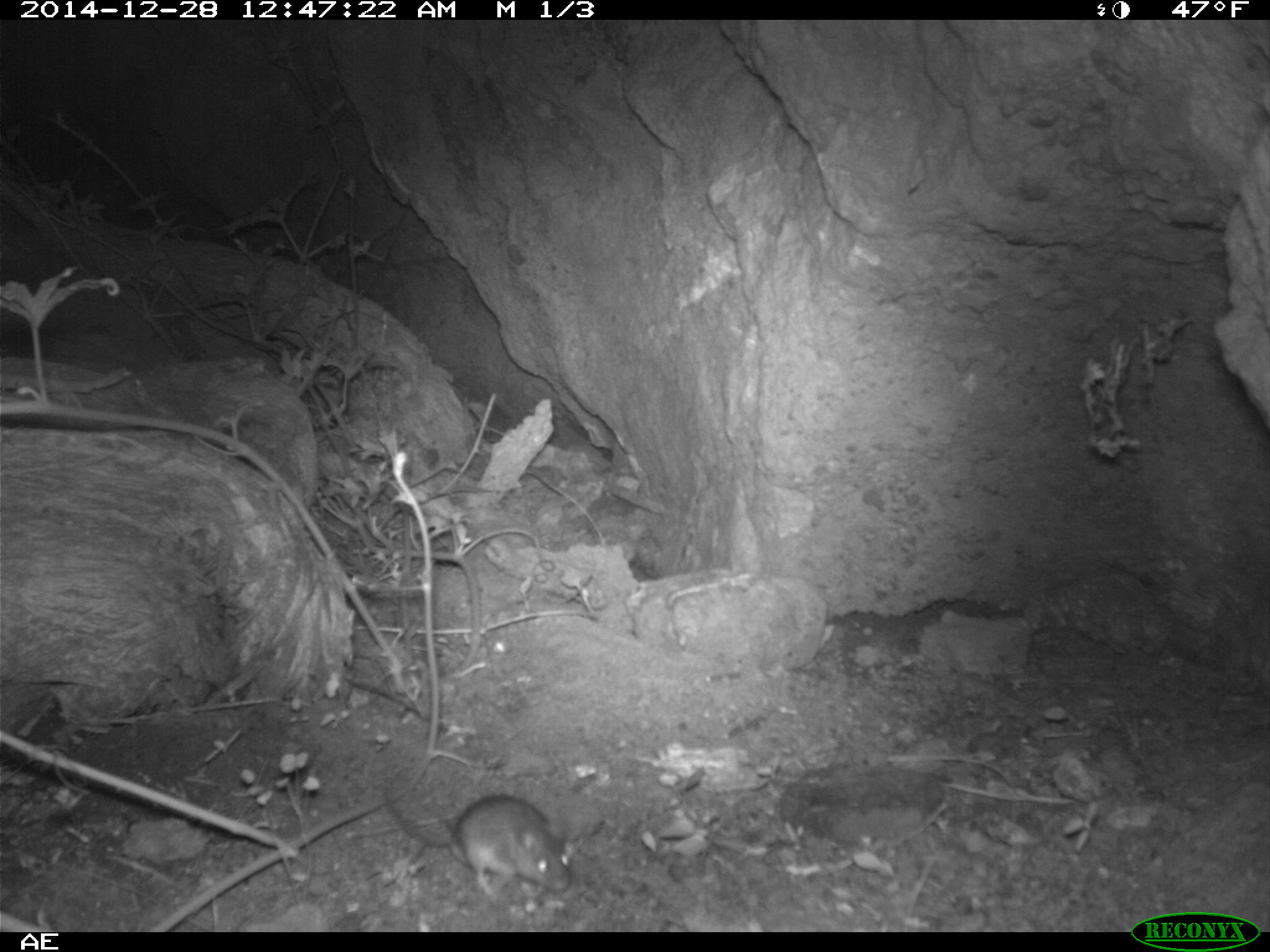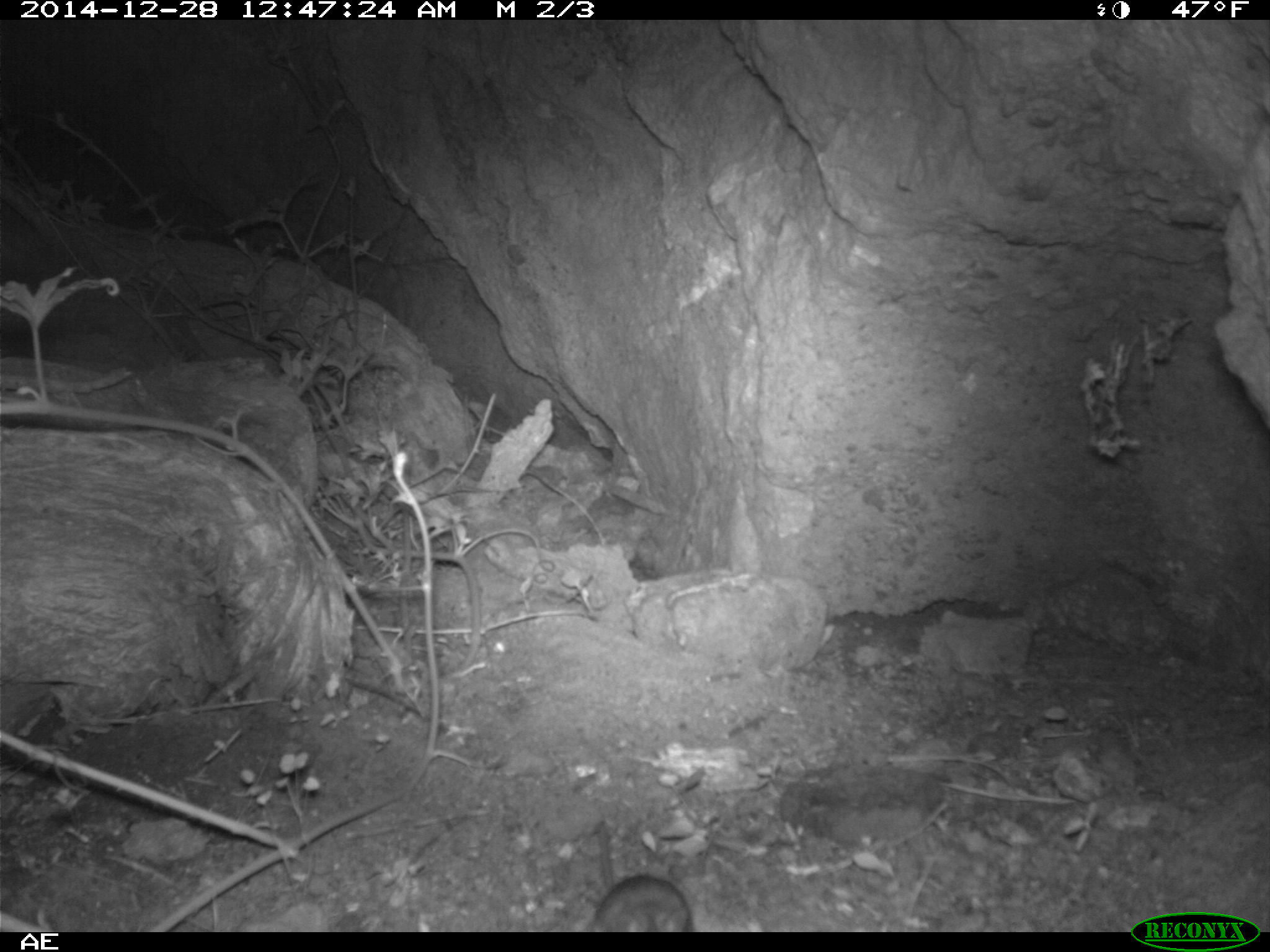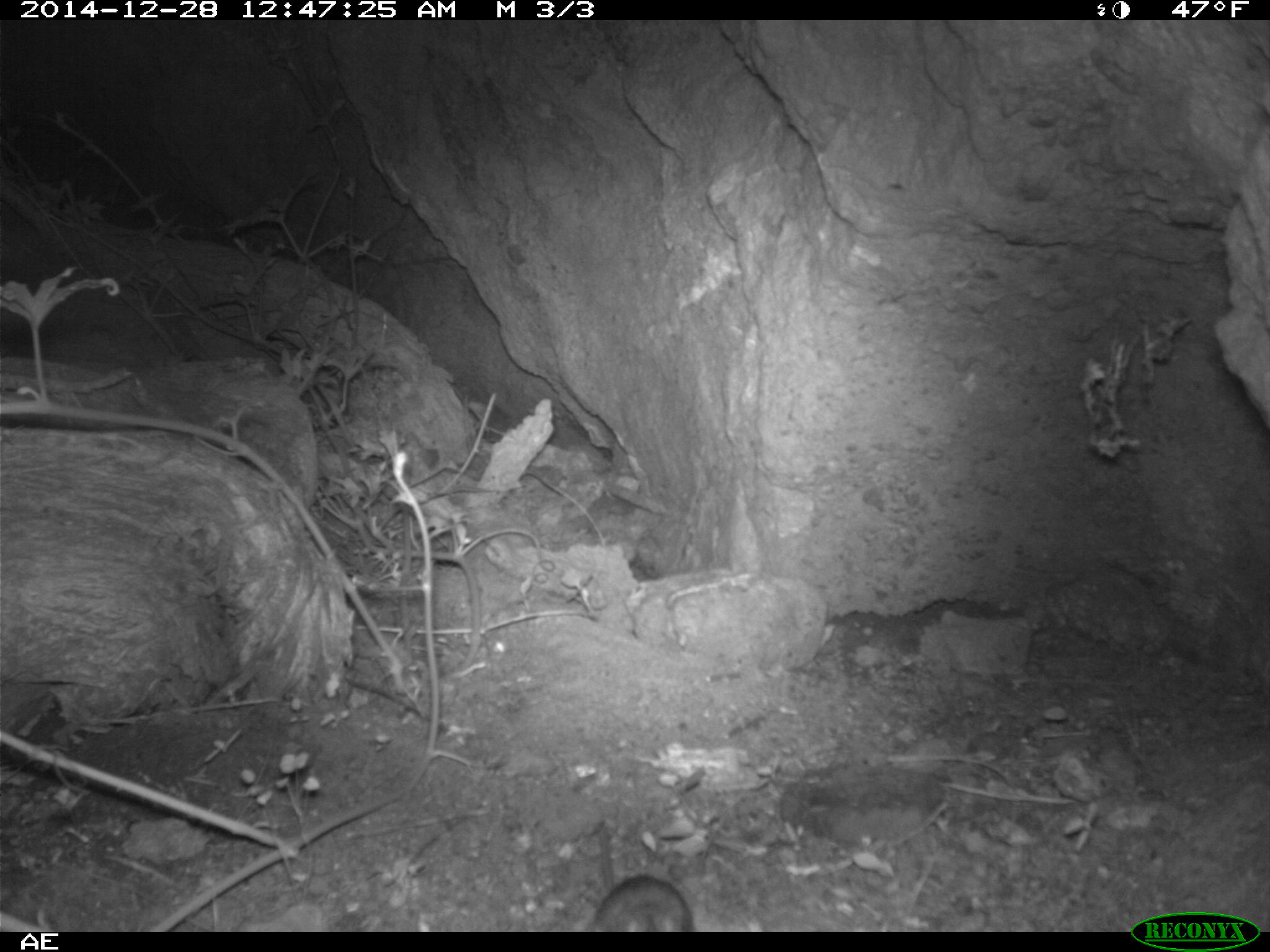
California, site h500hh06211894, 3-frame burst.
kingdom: Animalia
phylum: Chordata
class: Mammalia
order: Rodentia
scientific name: Rodentia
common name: rodent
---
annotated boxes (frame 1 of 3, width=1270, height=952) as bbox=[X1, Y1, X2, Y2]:
rodent: bbox=[383, 793, 572, 907]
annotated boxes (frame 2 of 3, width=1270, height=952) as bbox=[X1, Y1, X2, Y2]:
rodent: bbox=[591, 818, 693, 933]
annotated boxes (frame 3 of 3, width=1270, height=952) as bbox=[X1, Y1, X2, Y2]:
rodent: bbox=[590, 823, 692, 932]